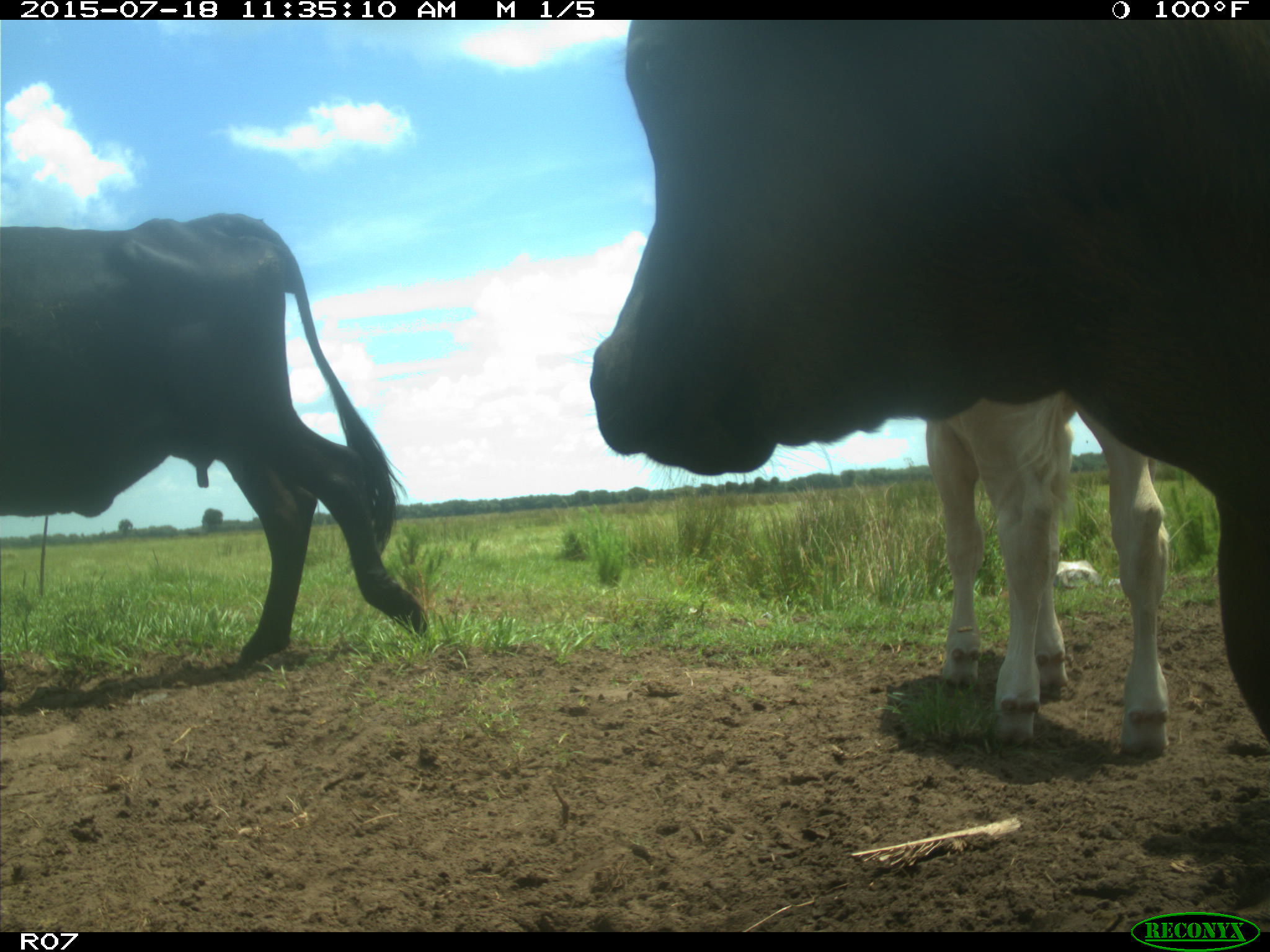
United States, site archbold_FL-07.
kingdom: Animalia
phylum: Chordata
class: Mammalia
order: Artiodactyla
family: Bovidae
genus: Bos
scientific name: Bos taurus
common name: domestic cow